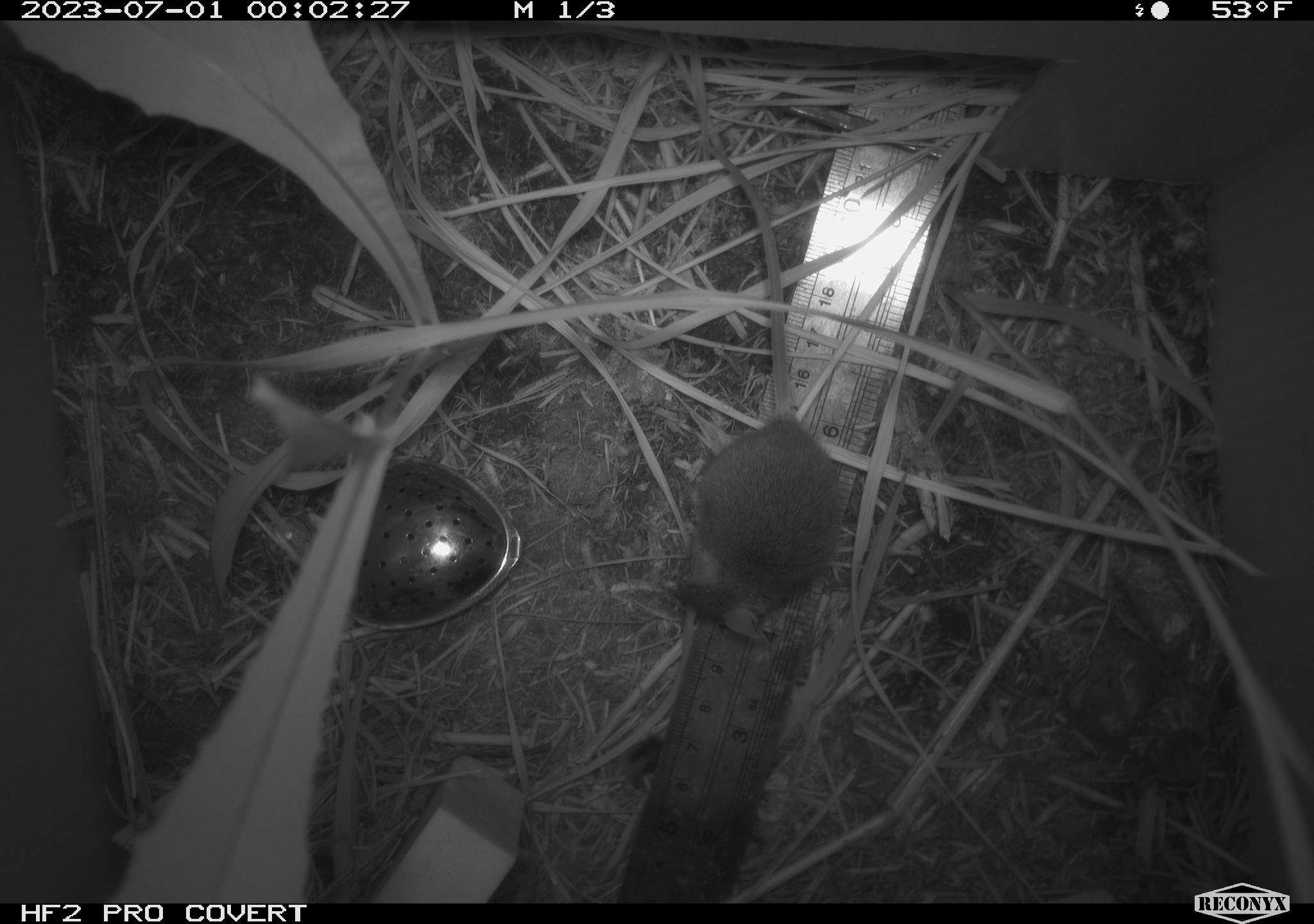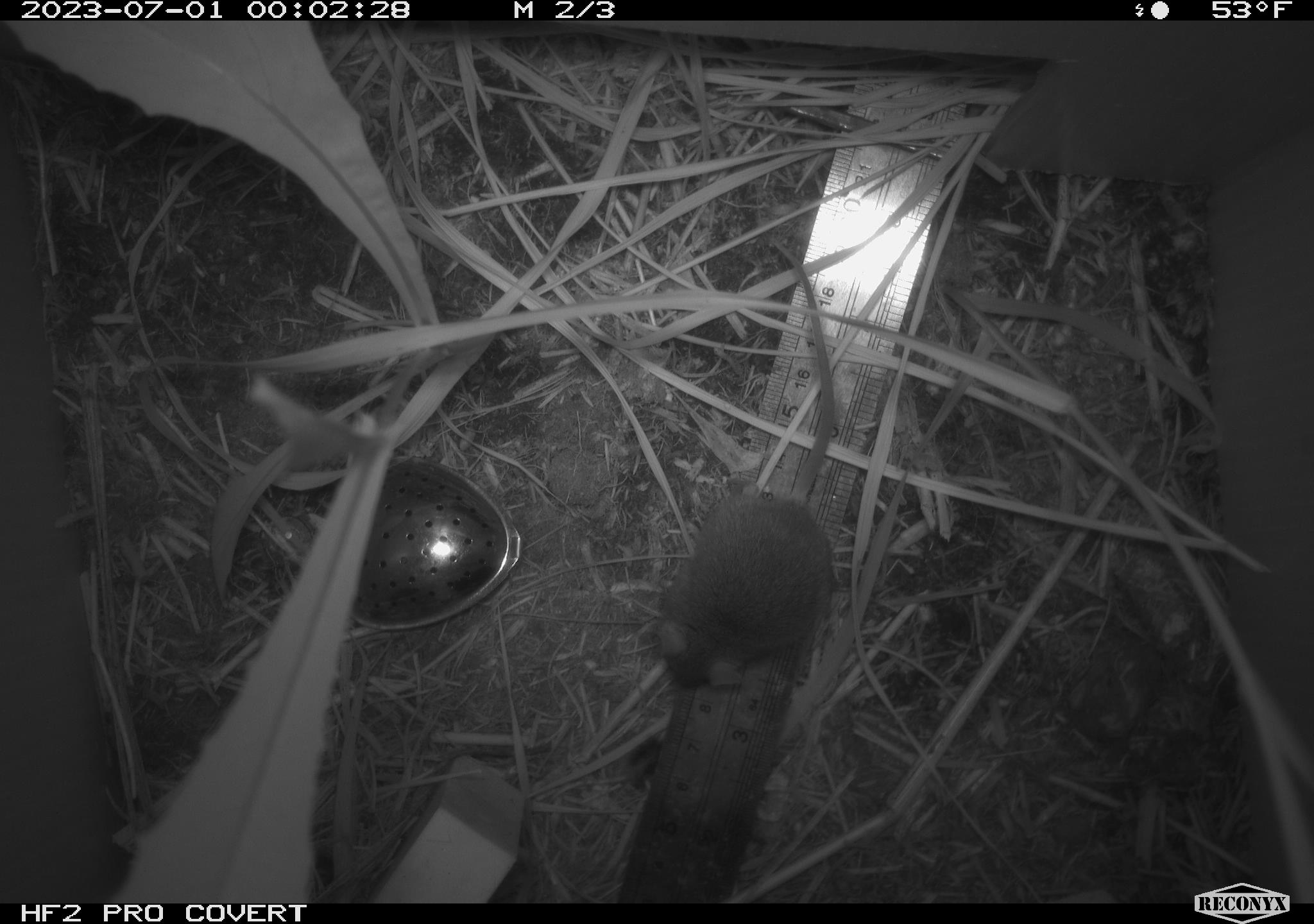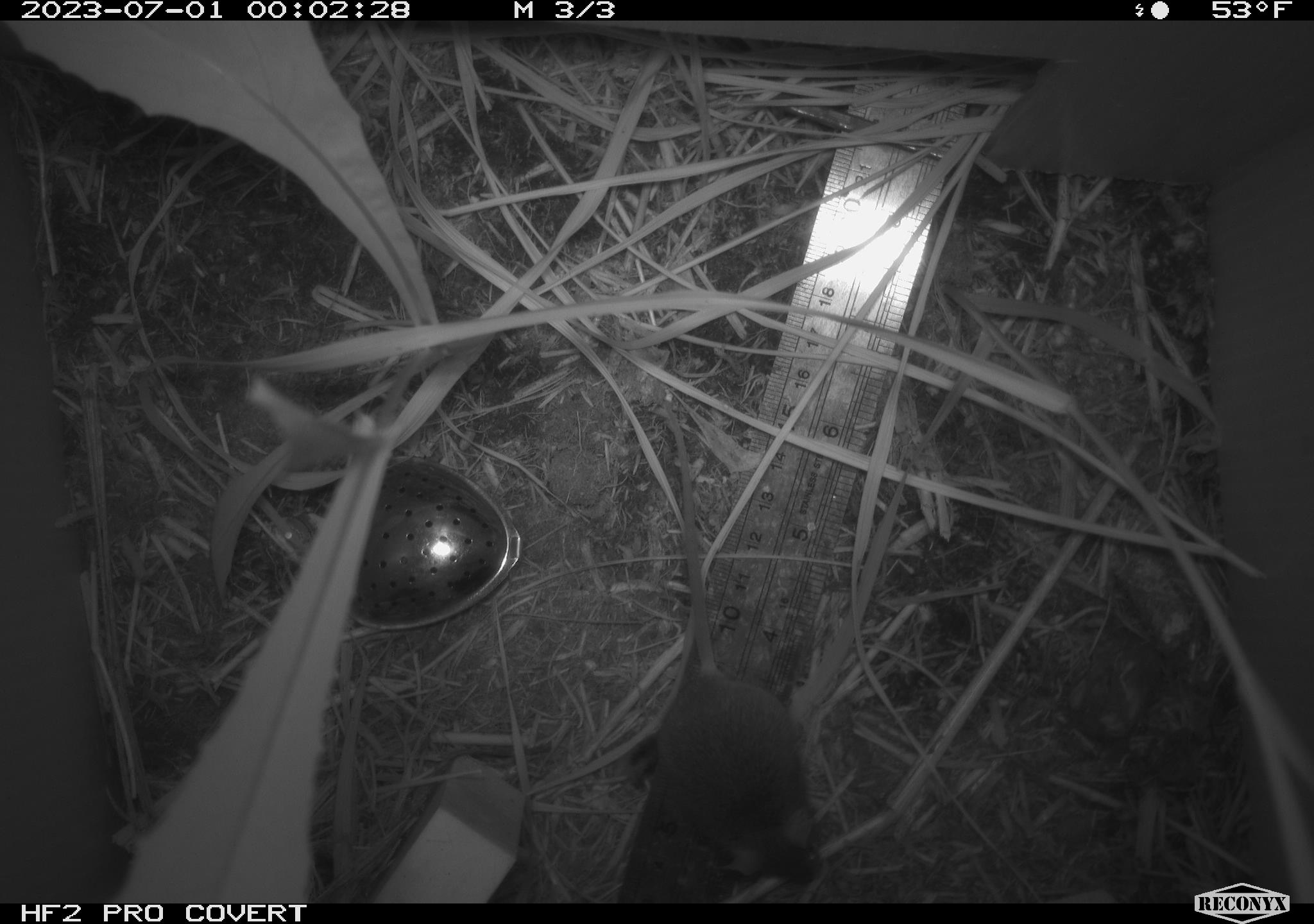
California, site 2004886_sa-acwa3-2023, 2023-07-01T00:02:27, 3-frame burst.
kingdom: Animalia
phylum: Chordata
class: Mammalia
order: Rodentia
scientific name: Rodentia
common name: mouse species